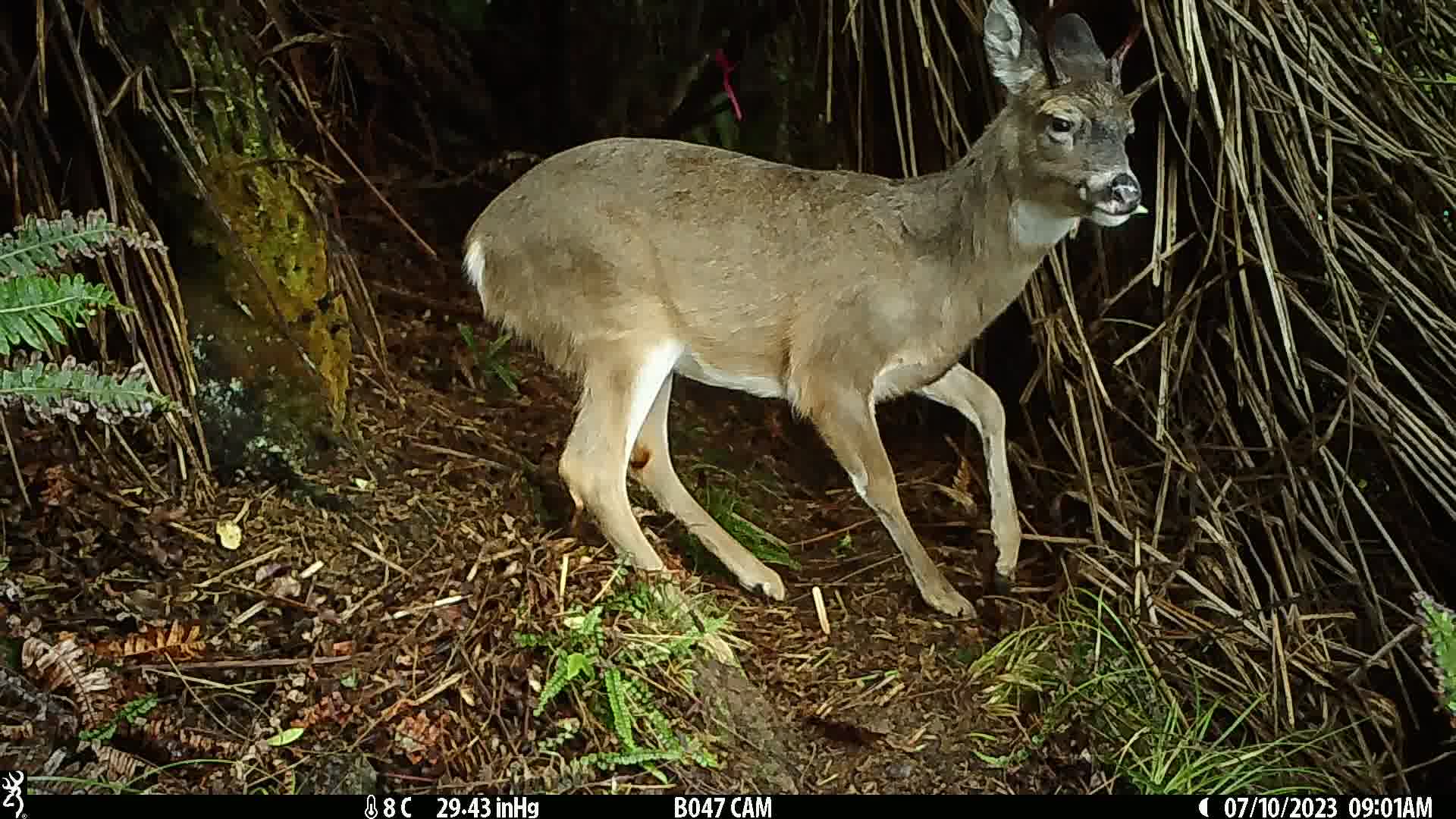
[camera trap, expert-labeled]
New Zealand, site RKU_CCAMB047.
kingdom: Animalia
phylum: Chordata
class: Mammalia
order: Artiodactyla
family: Cervidae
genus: Odocoileus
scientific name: Odocoileus virginianus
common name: white-tailed deer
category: white tailed deer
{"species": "white tailed deer (white-tailed deer) (Odocoileus virginianus)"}